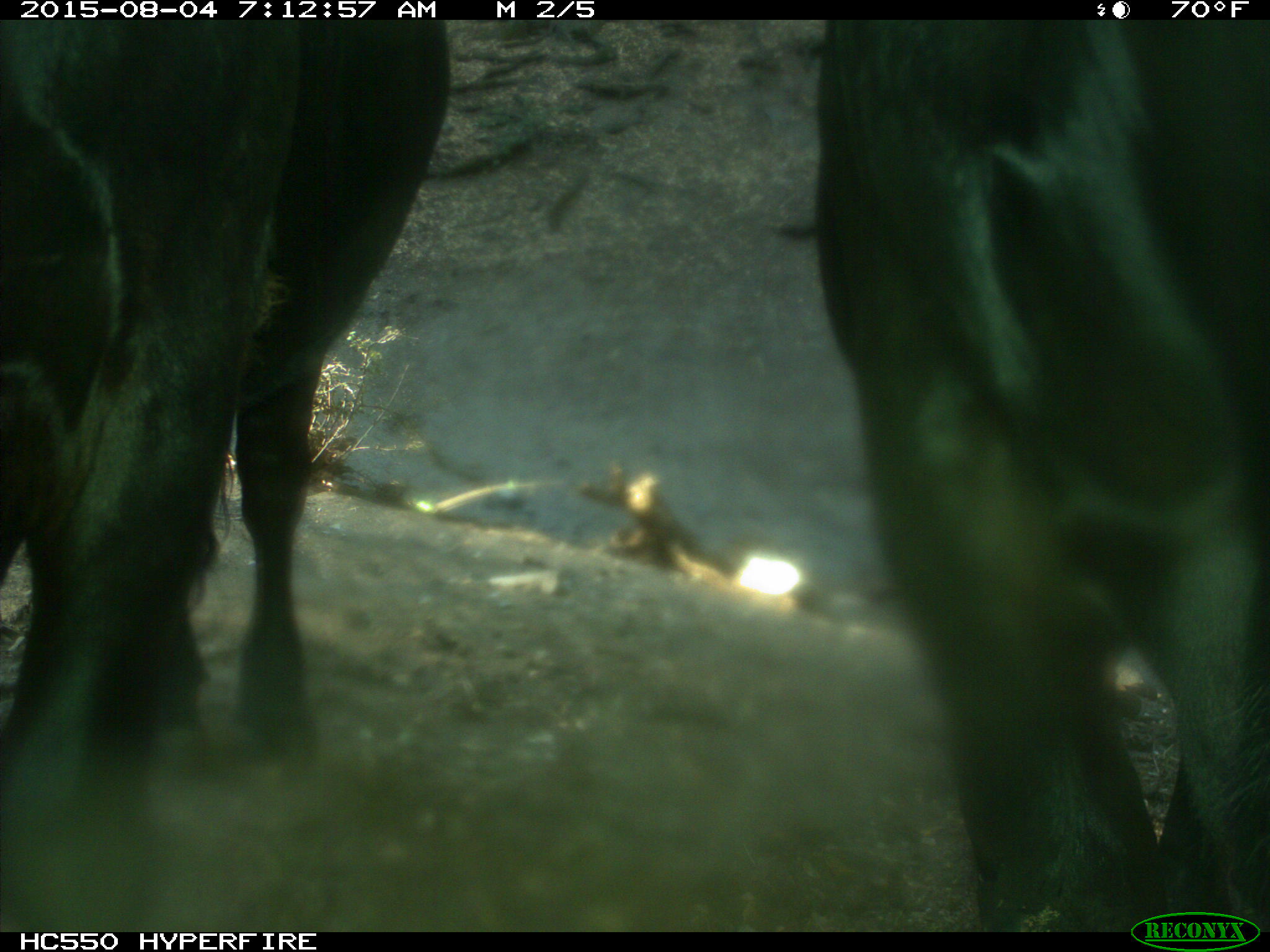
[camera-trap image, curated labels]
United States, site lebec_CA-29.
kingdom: Animalia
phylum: Chordata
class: Mammalia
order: Artiodactyla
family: Bovidae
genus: Bos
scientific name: Bos taurus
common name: domestic cow